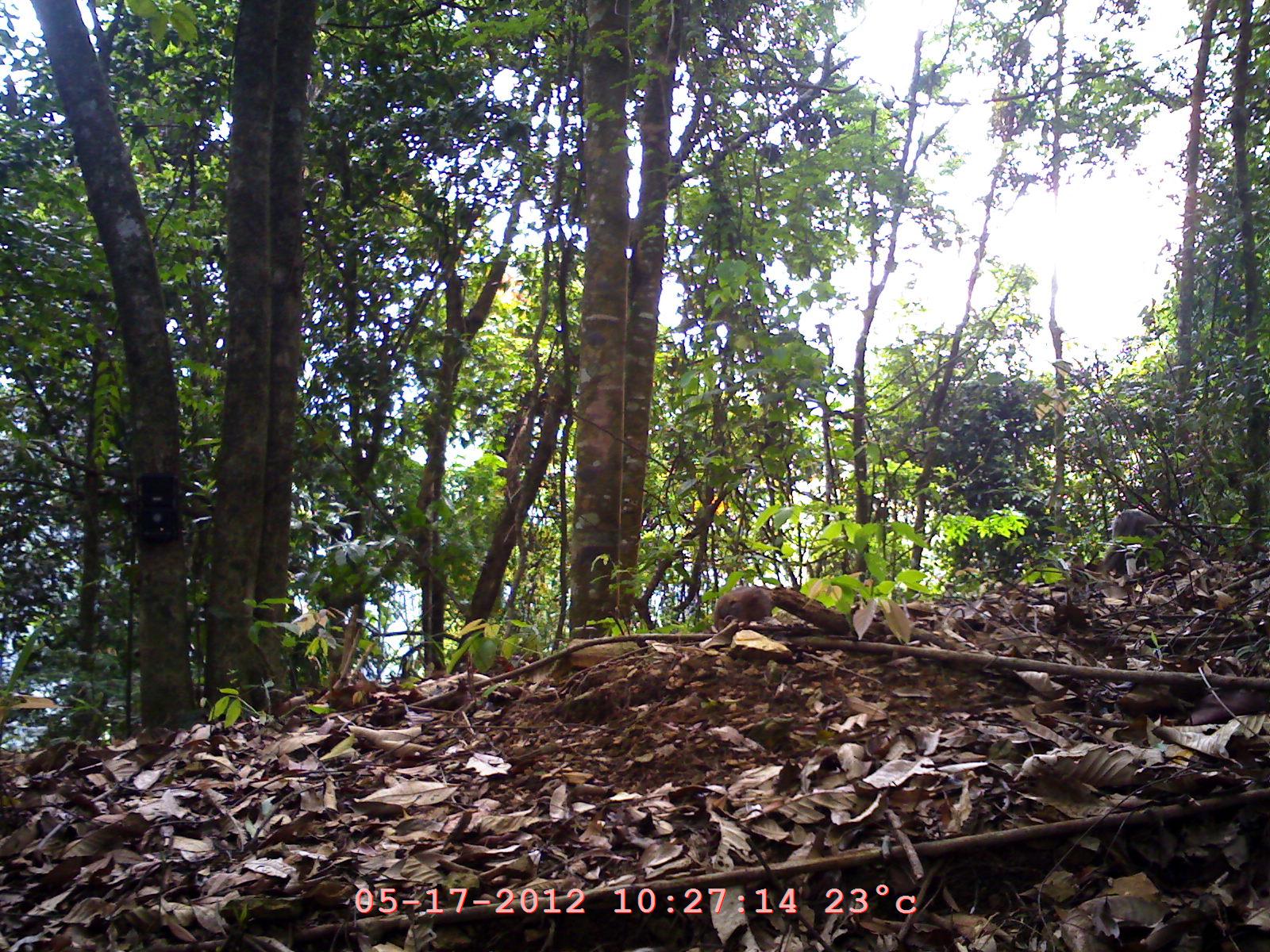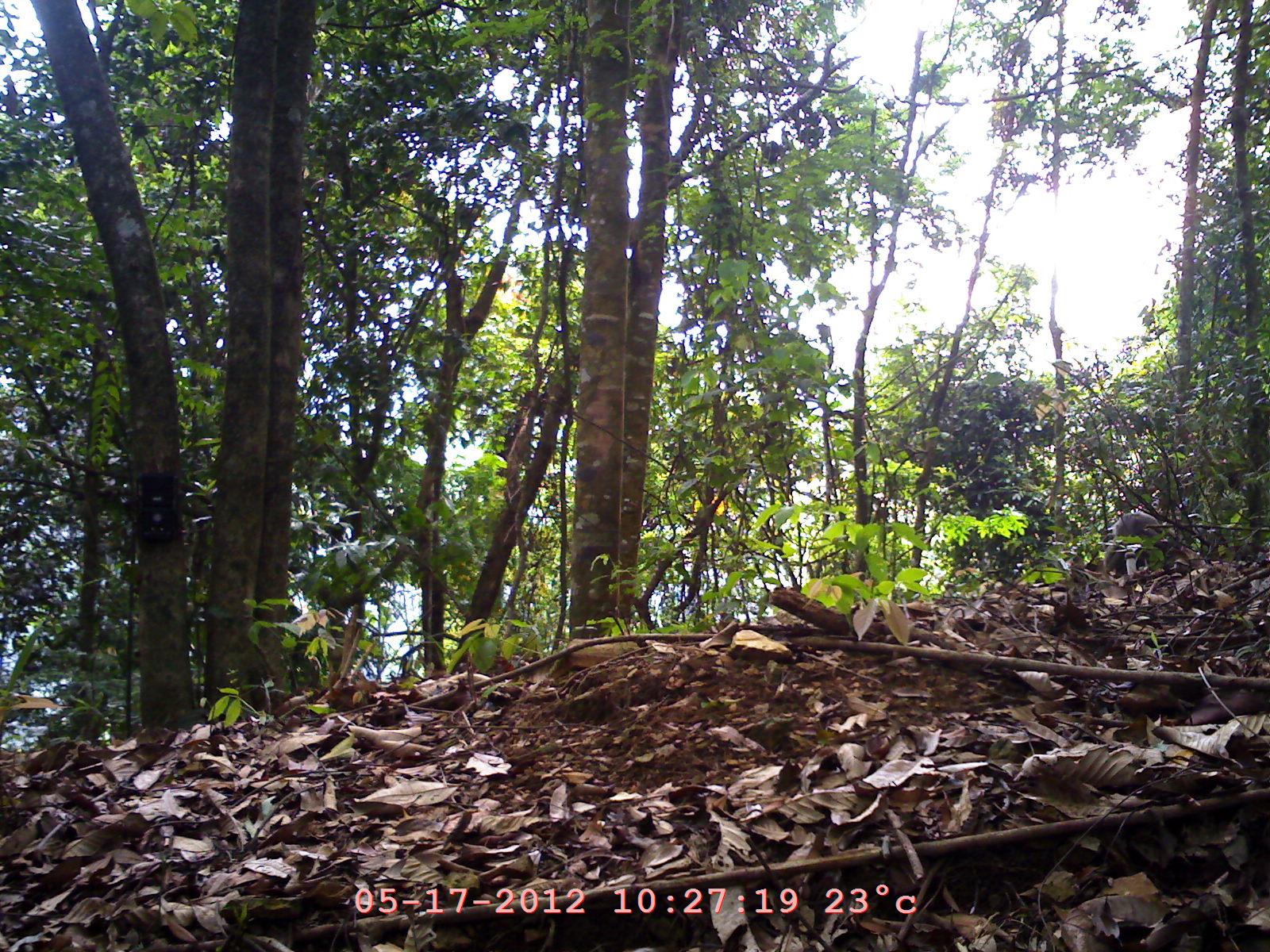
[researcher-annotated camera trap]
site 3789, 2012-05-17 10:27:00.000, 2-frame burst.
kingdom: Animalia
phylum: Chordata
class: Mammalia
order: Primates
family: Cercopithecidae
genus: Macaca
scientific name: Macaca arctoides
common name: stump-tailed macaque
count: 2